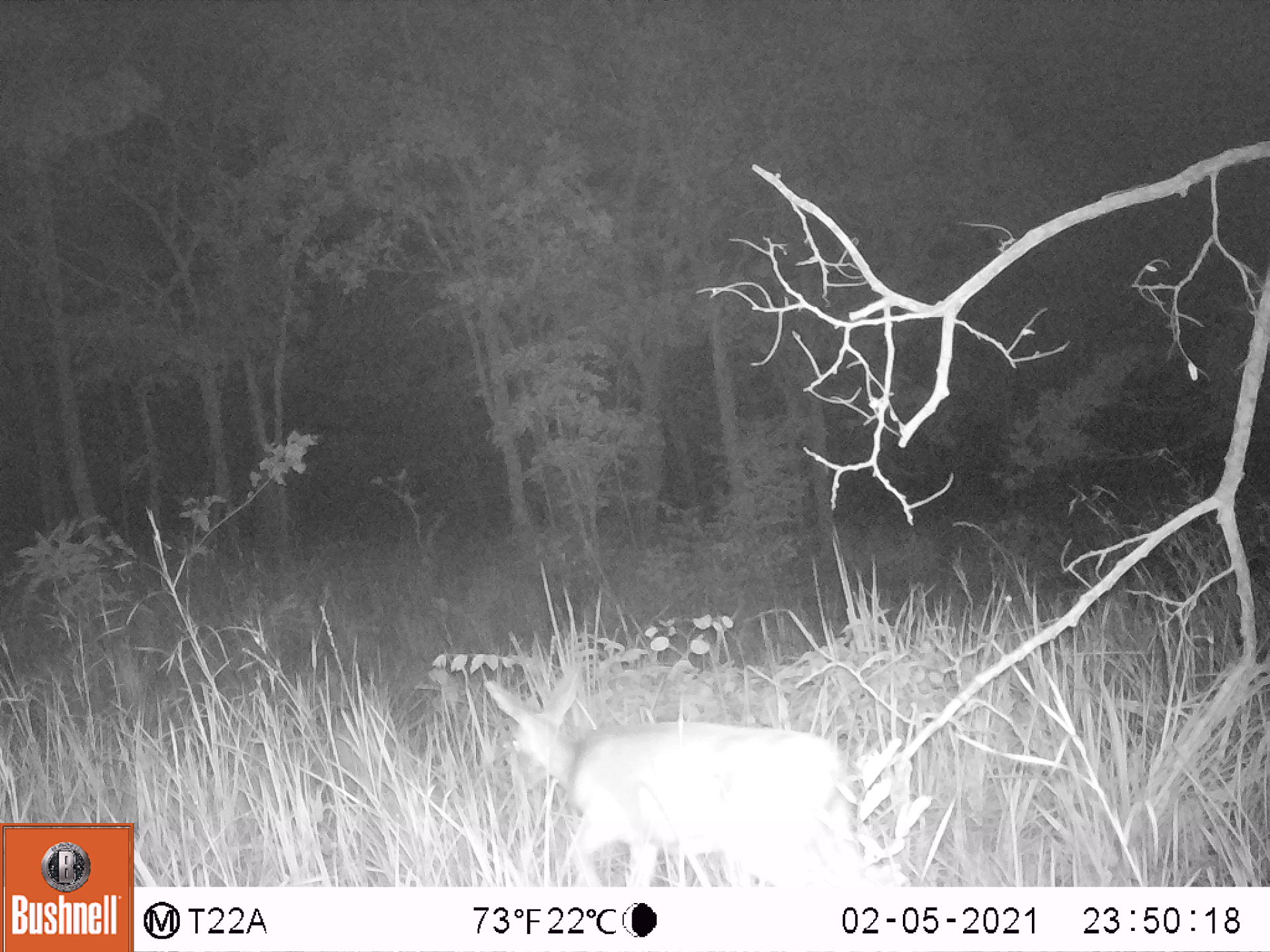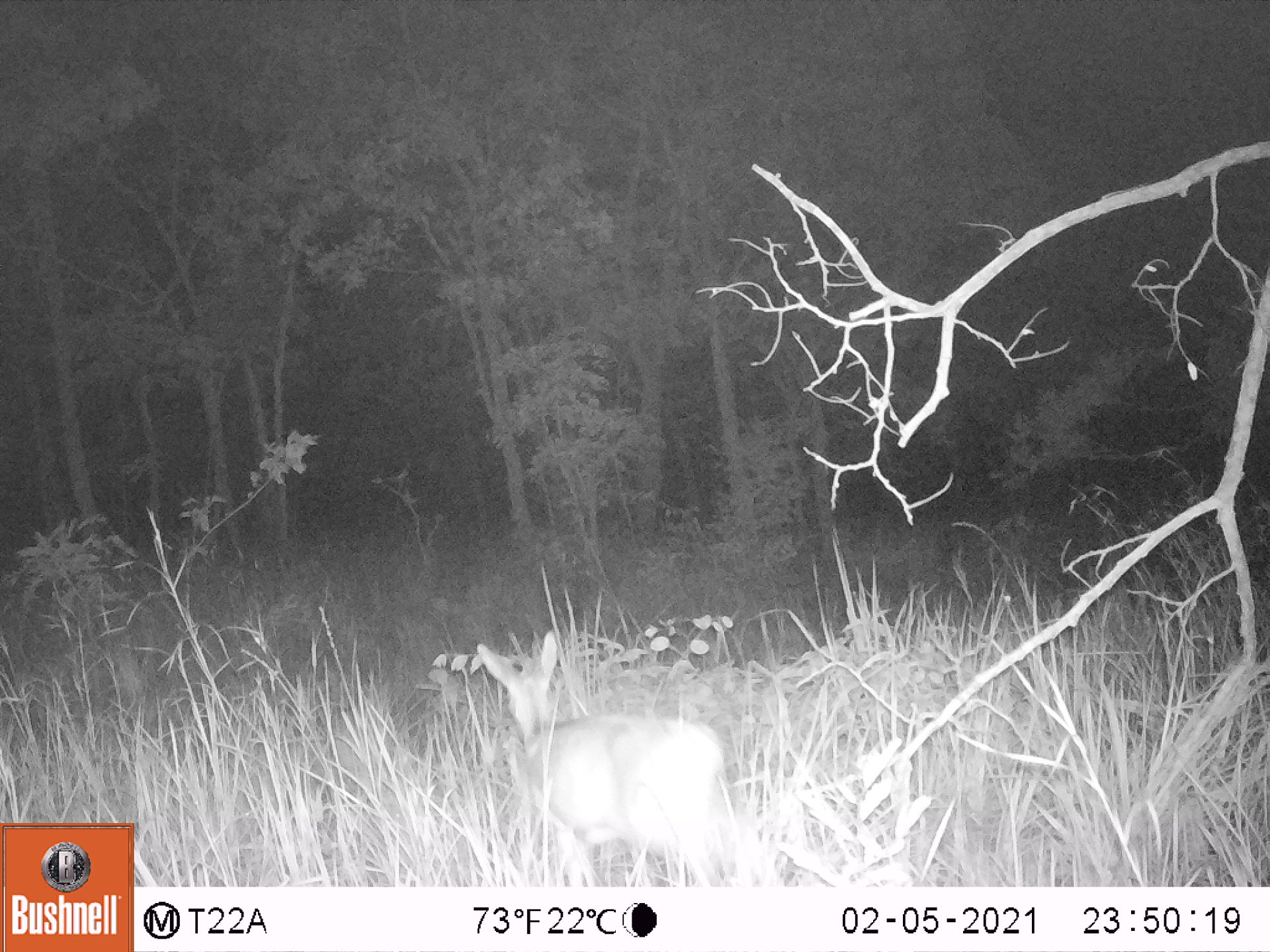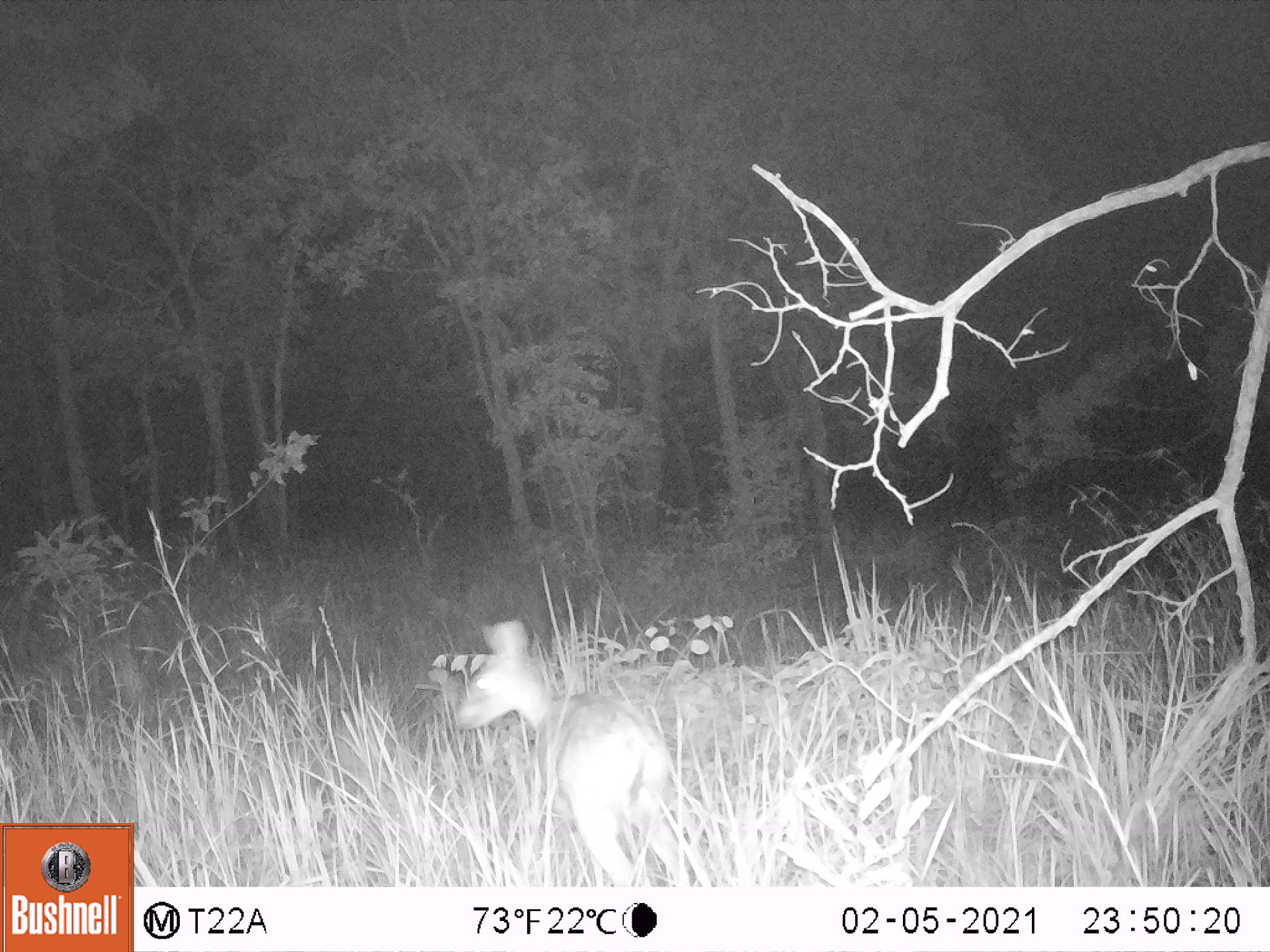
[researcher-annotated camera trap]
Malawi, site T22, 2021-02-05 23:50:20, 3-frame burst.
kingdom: Animalia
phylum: Chordata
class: Mammalia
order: Artiodactyla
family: Bovidae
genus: Sylvicapra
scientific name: Sylvicapra grimmia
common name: common duiker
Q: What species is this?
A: Common duiker (Sylvicapra grimmia).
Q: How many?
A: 1.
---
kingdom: Animalia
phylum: Chordata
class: Mammalia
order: Artiodactyla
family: Bovidae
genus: Redunca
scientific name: Redunca arundinum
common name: southern reedbuck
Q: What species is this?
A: Southern reedbuck (Redunca arundinum).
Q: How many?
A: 1.